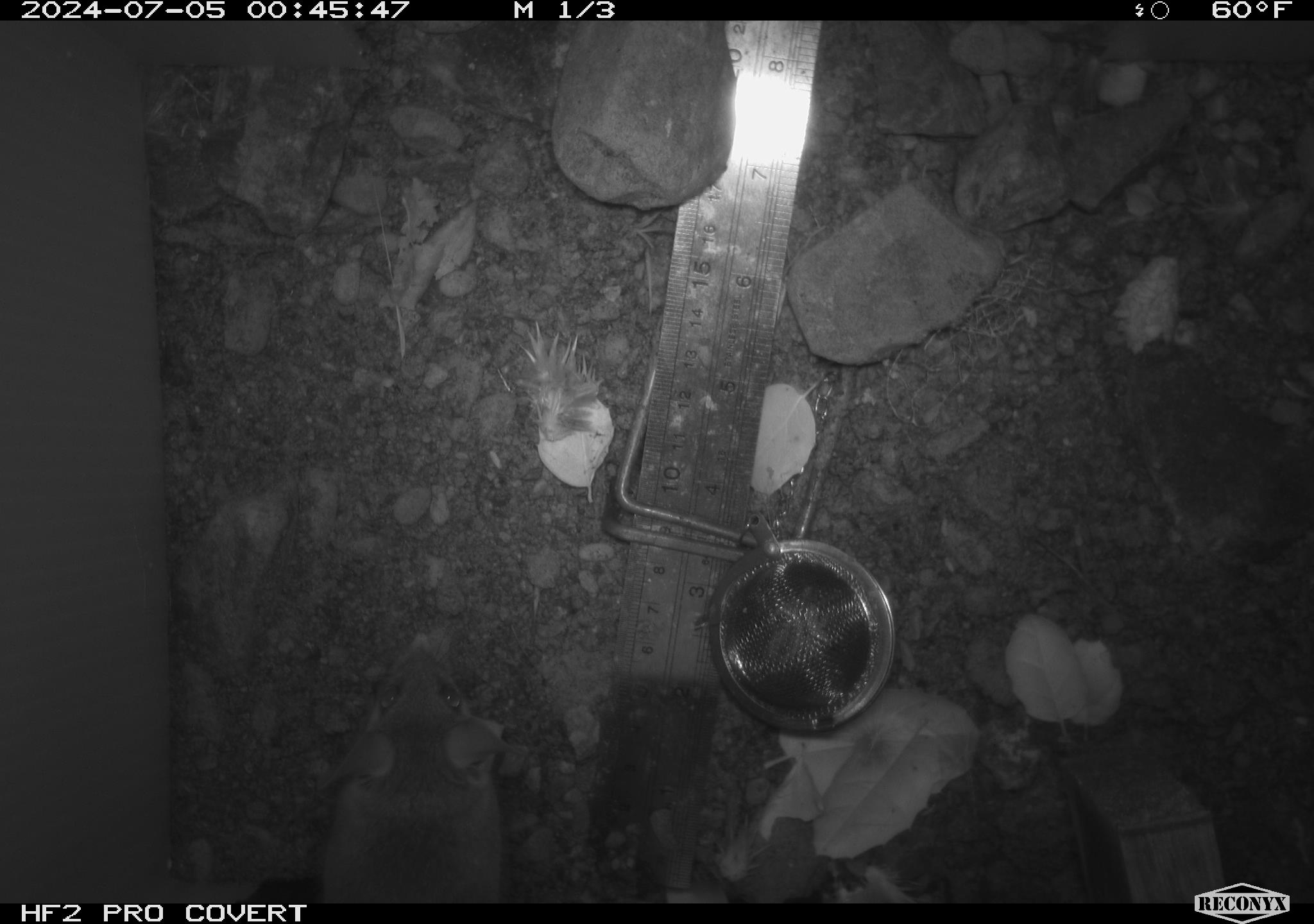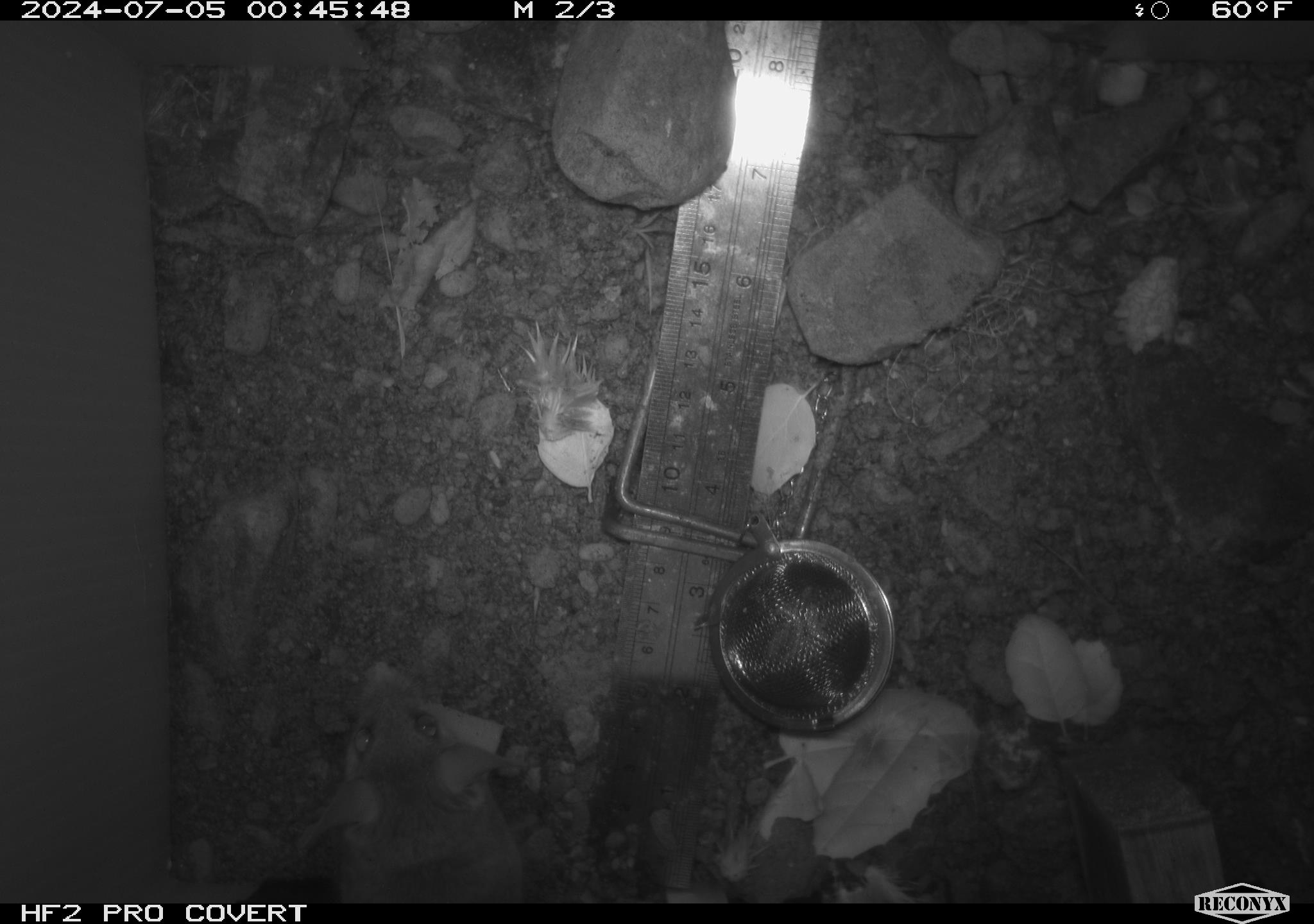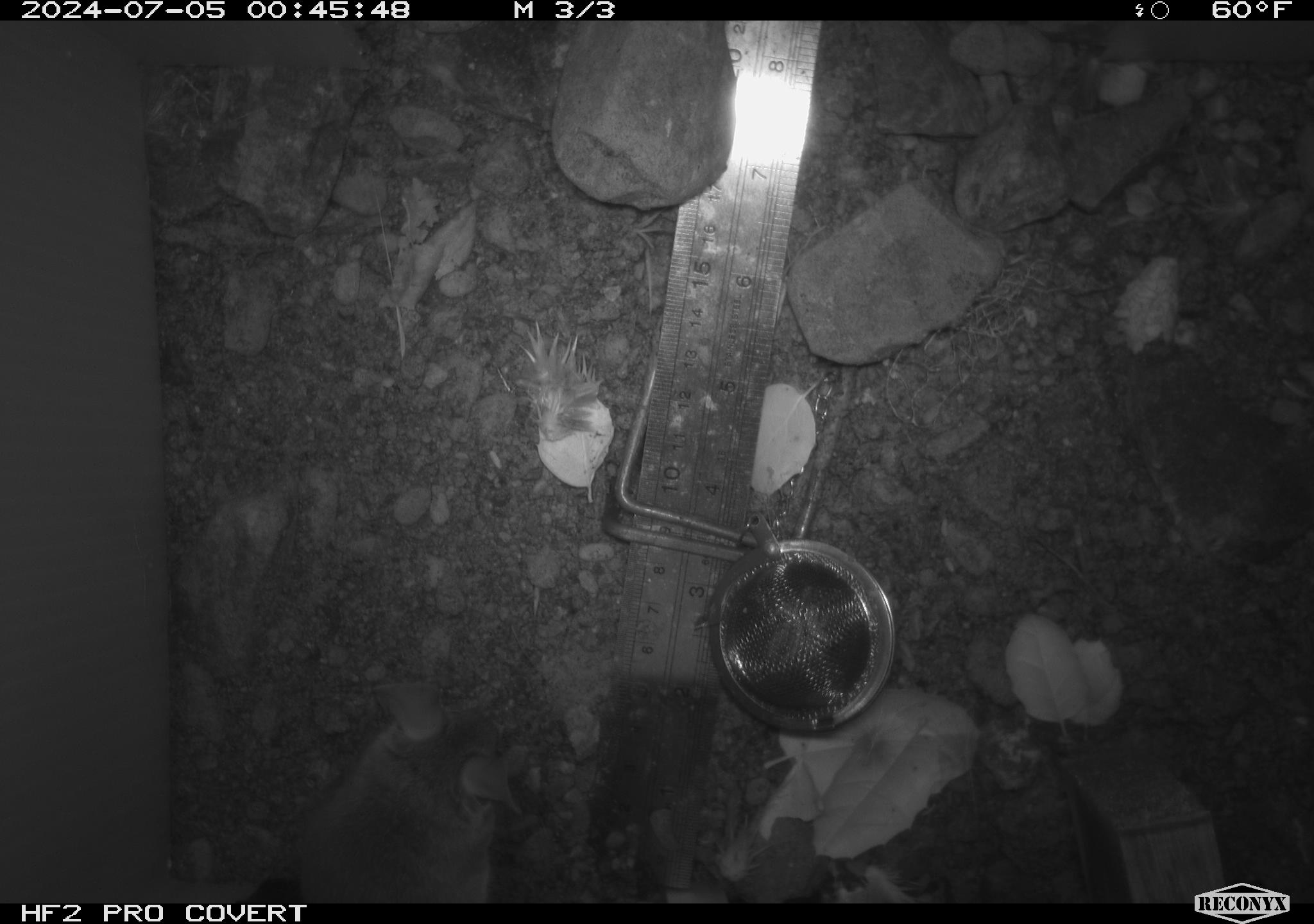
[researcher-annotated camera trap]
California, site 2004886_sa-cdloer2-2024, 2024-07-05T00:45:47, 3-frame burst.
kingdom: Animalia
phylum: Chordata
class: Mammalia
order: Rodentia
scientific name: Rodentia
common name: mouse species